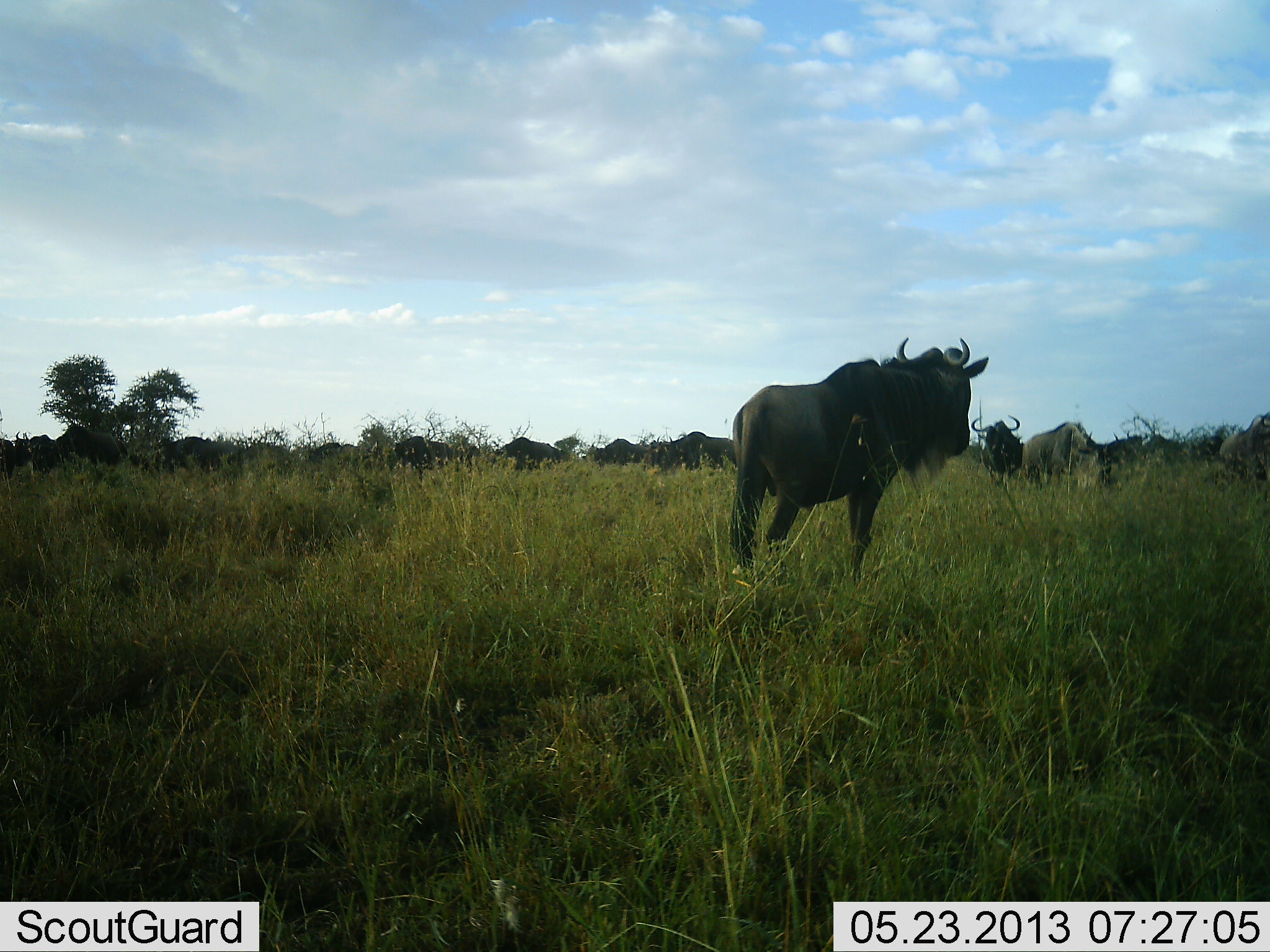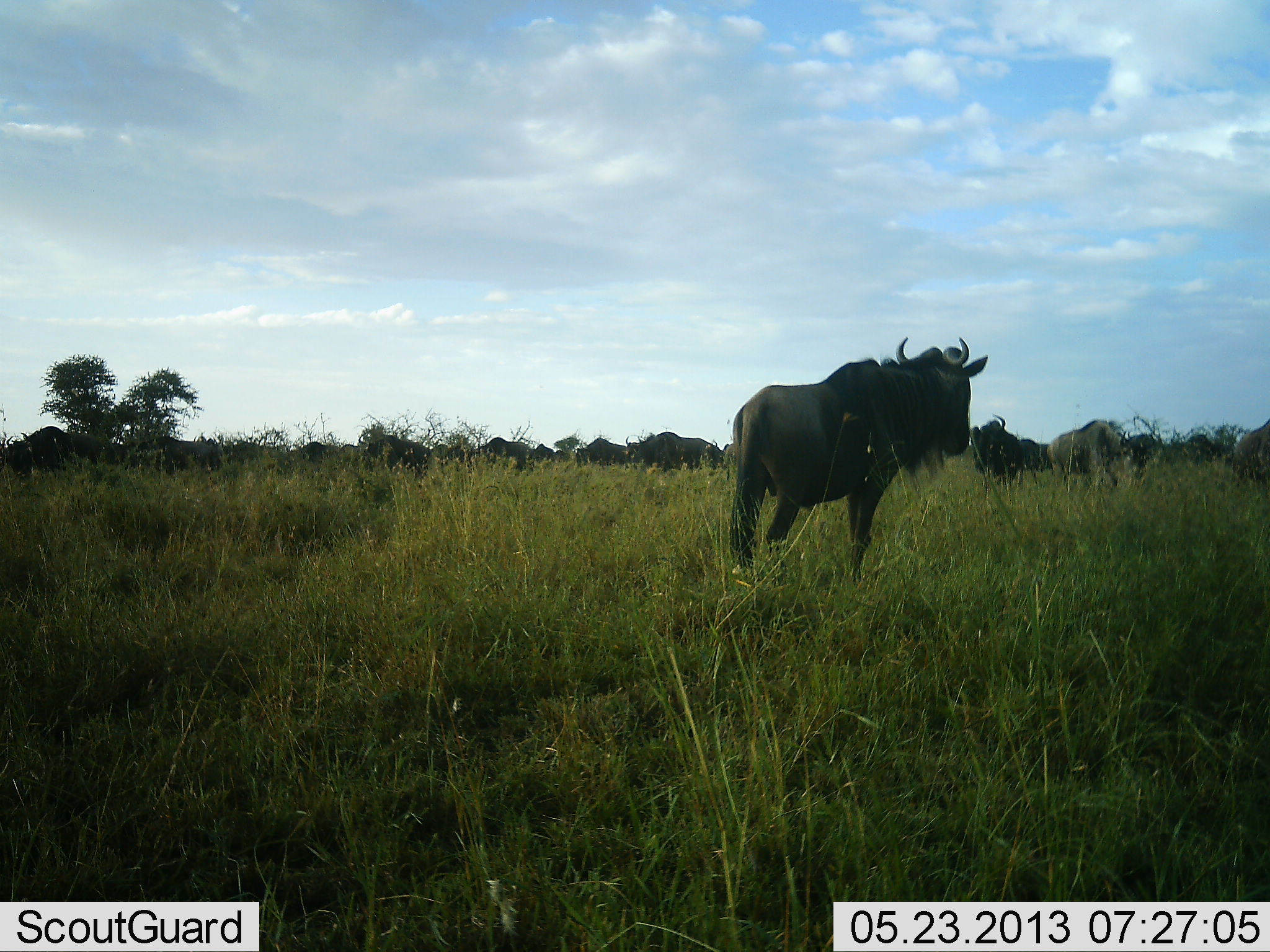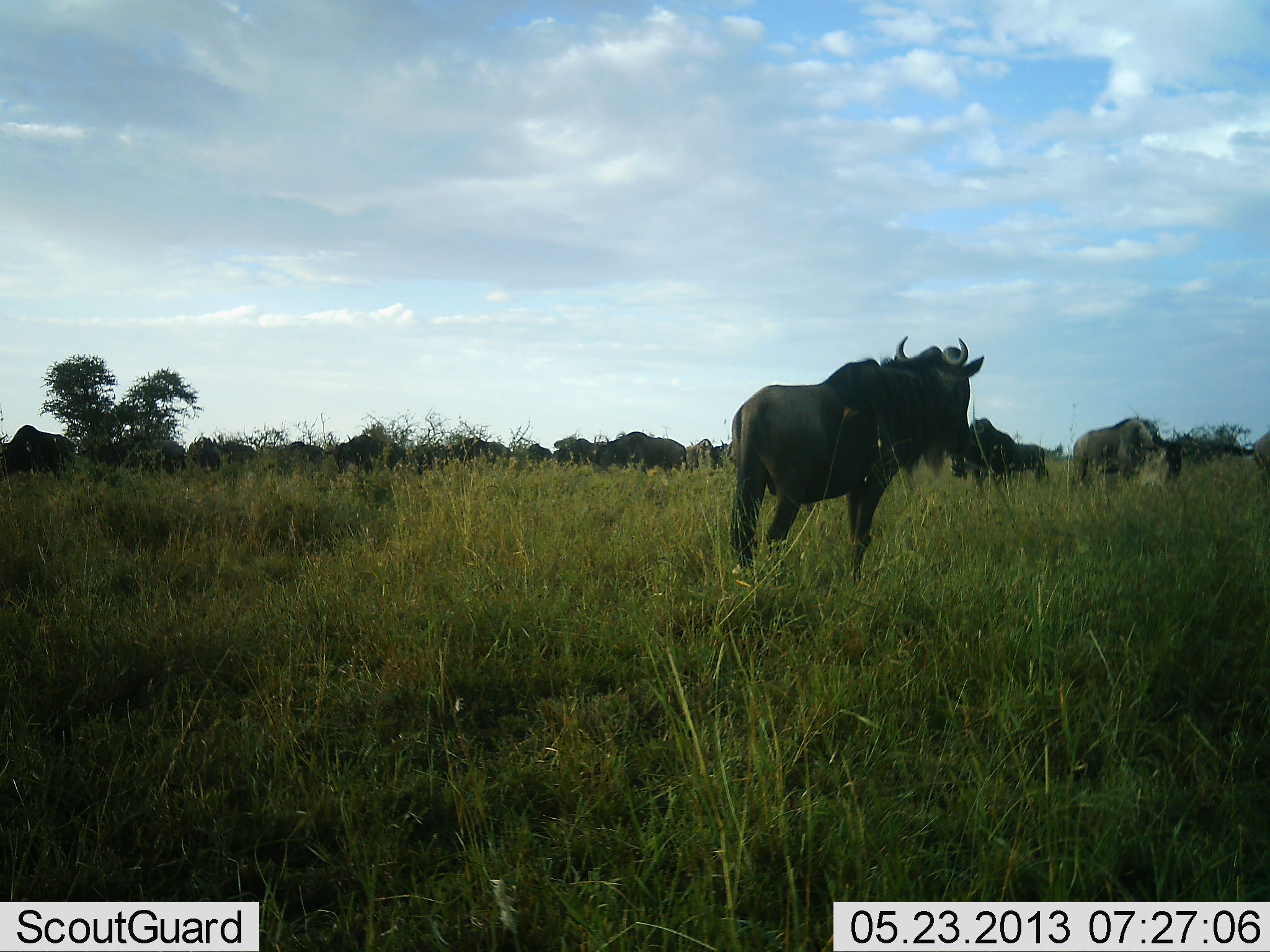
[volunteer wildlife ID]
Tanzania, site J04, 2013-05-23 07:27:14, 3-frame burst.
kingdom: Animalia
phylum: Chordata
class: Mammalia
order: Artiodactyla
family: Bovidae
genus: Connochaetes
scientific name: Connochaetes taurinus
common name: blue wildebeest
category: wildebeest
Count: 11-50.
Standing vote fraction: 60%.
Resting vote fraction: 0%.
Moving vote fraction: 90%.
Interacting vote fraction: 10%.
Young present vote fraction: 0%.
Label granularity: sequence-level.